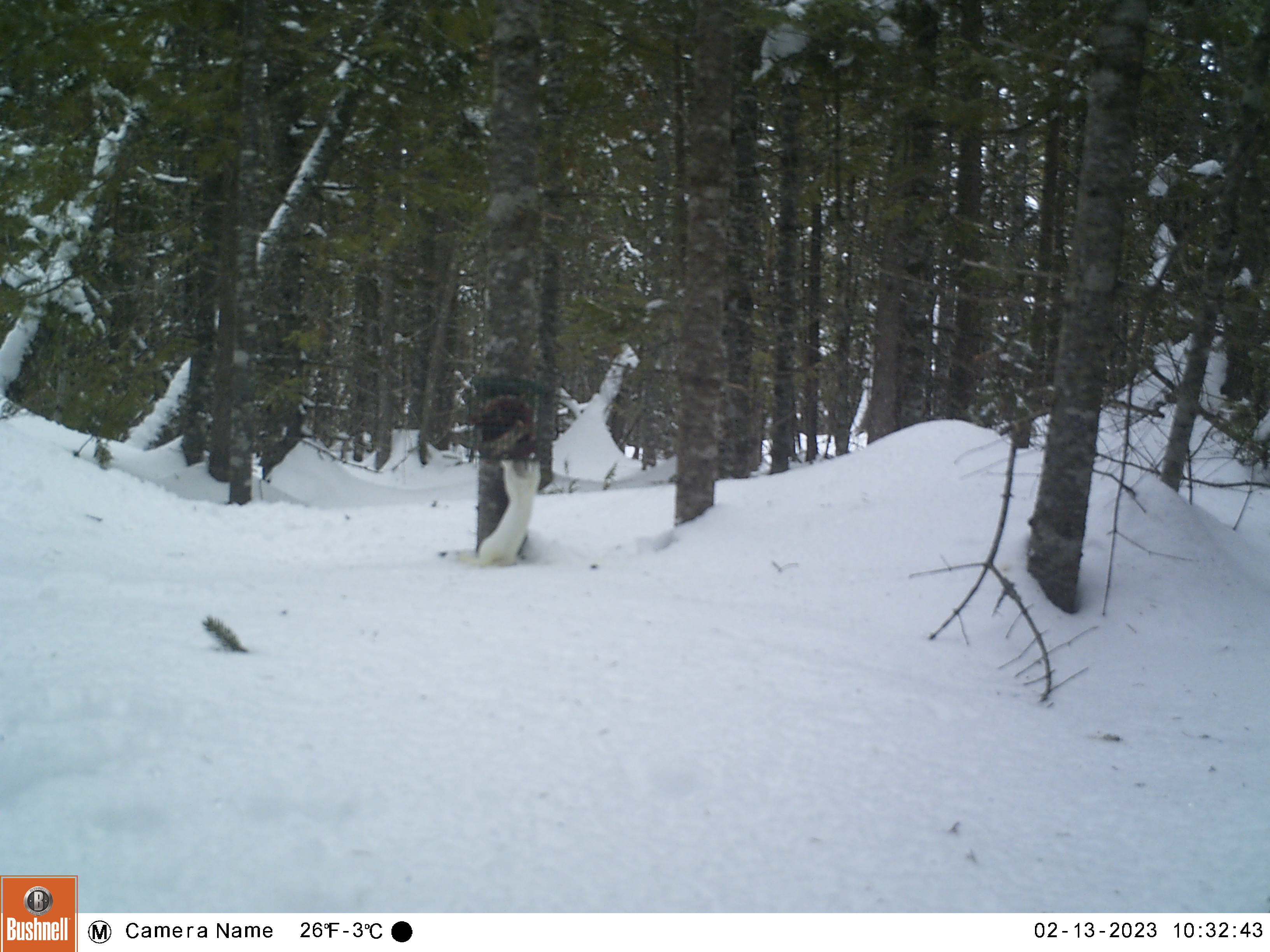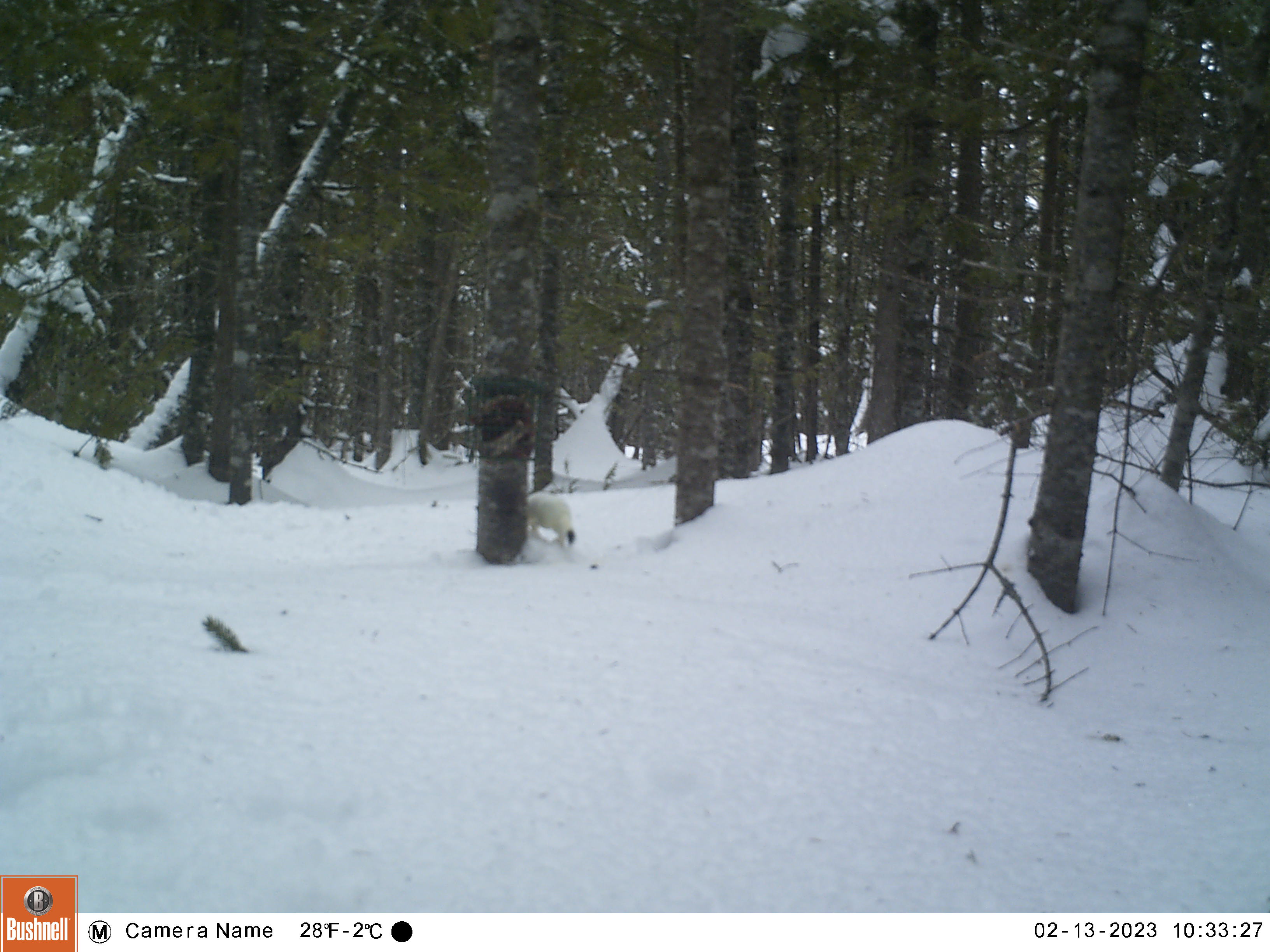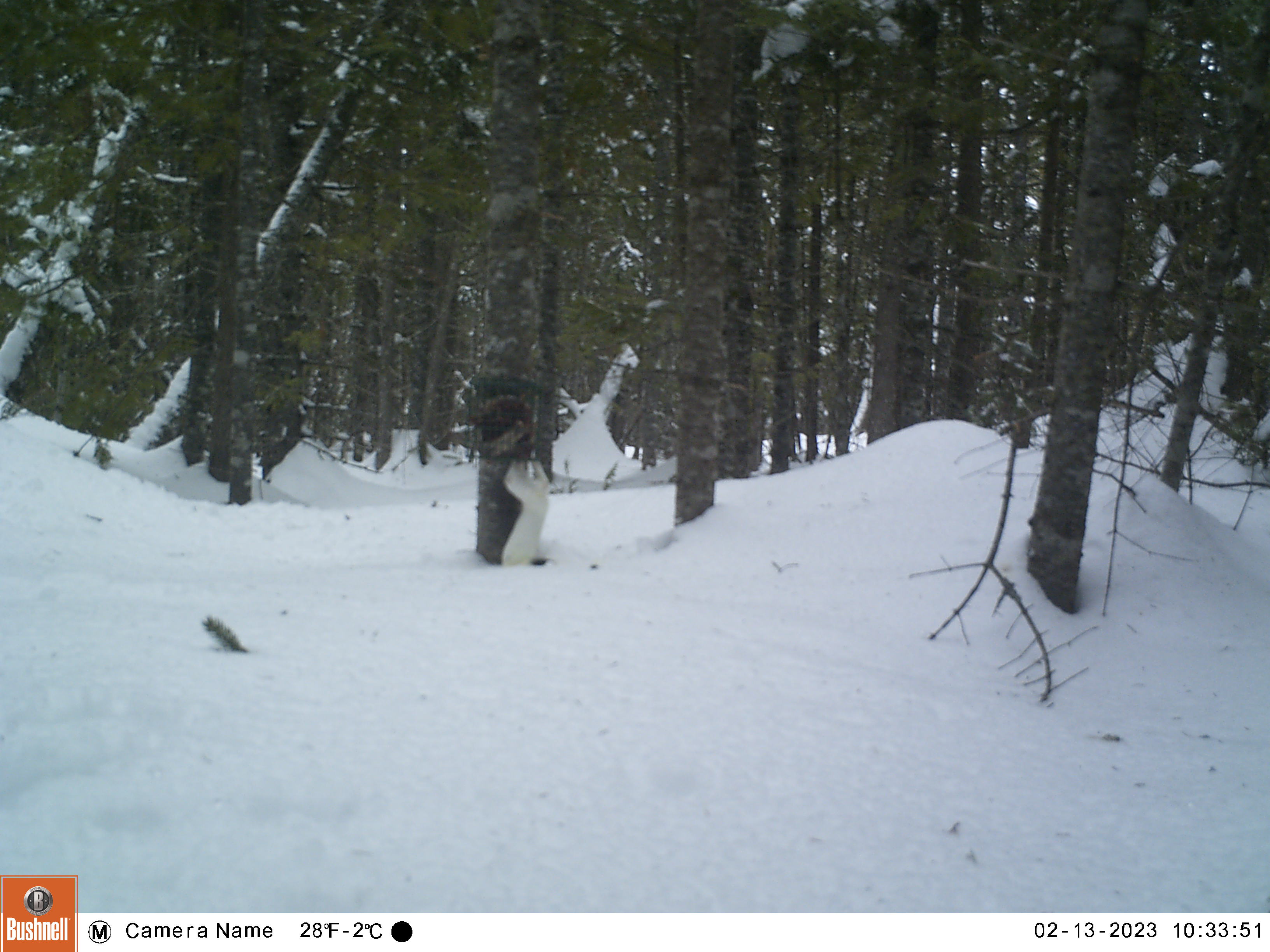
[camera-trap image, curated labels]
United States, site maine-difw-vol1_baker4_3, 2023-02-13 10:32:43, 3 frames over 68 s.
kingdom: Animalia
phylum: Chordata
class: Mammalia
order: Carnivora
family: Mustelidae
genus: Mustela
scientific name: Mustela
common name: weasel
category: weasel sp.